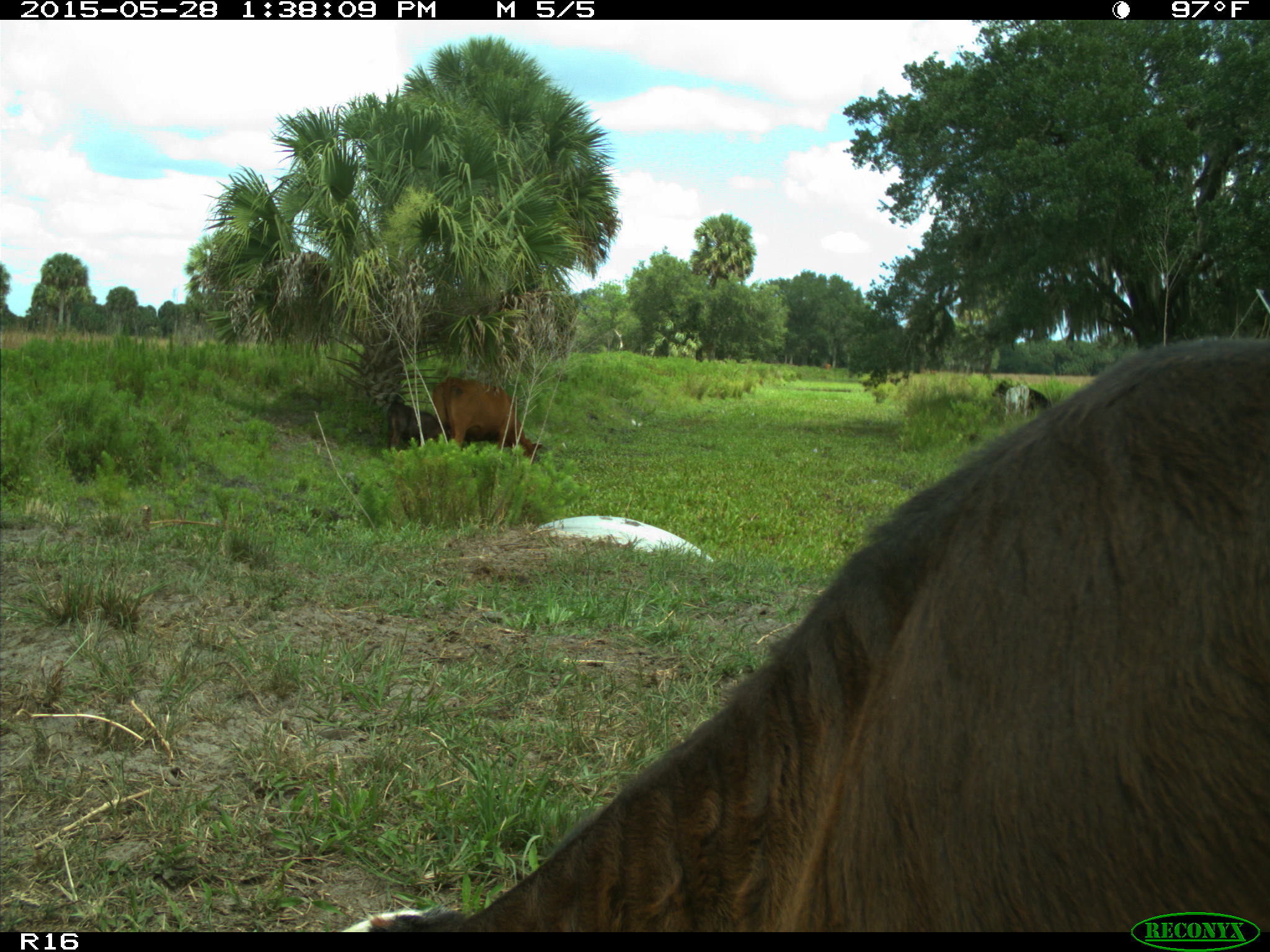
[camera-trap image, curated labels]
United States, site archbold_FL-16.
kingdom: Animalia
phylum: Chordata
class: Mammalia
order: Artiodactyla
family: Bovidae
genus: Bos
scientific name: Bos taurus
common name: domestic cow